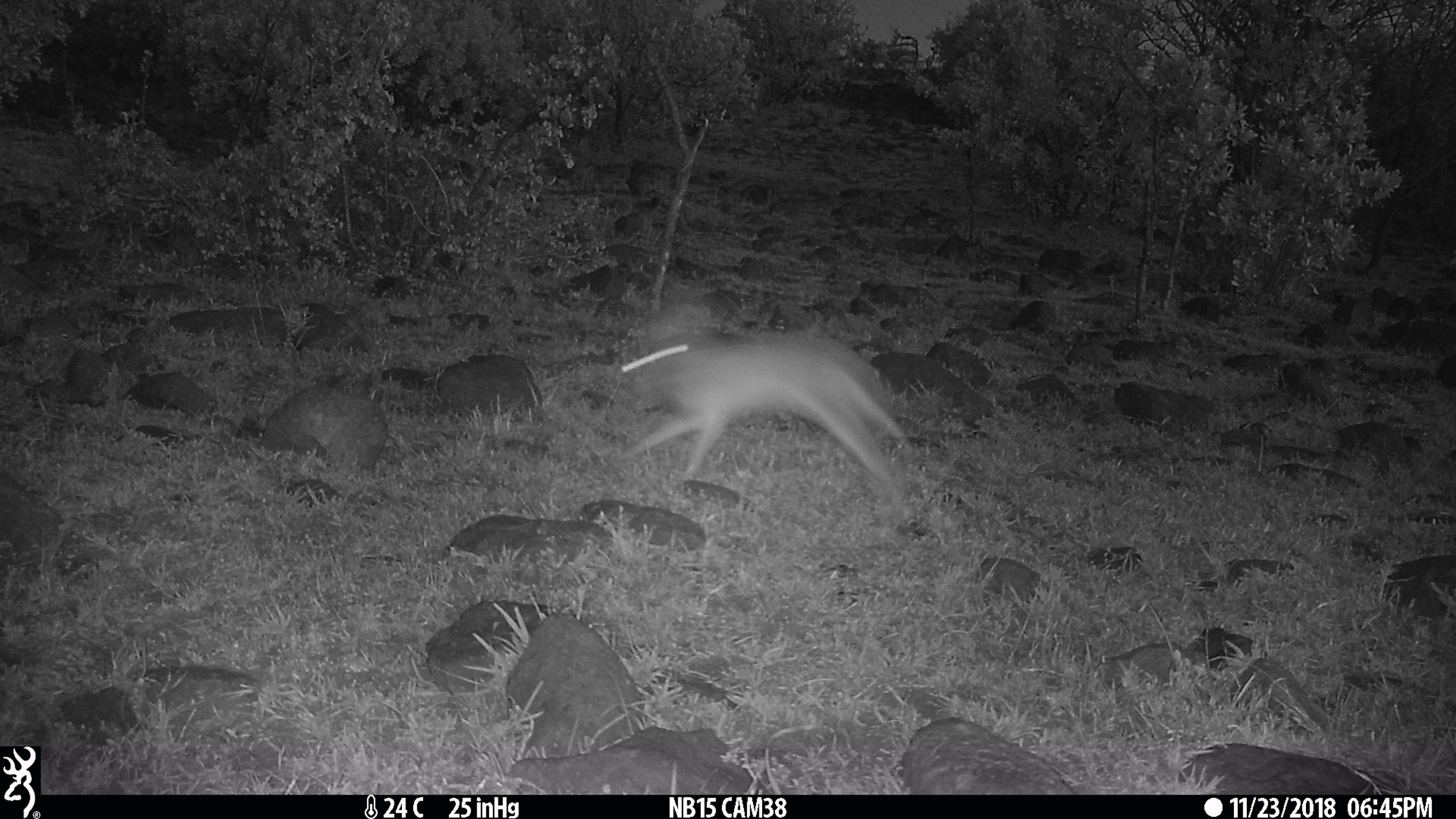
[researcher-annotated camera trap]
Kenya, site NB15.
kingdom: Animalia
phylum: Chordata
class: Mammalia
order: Lagomorpha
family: Leporidae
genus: Lepus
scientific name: Lepus capensis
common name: cape hare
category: hare